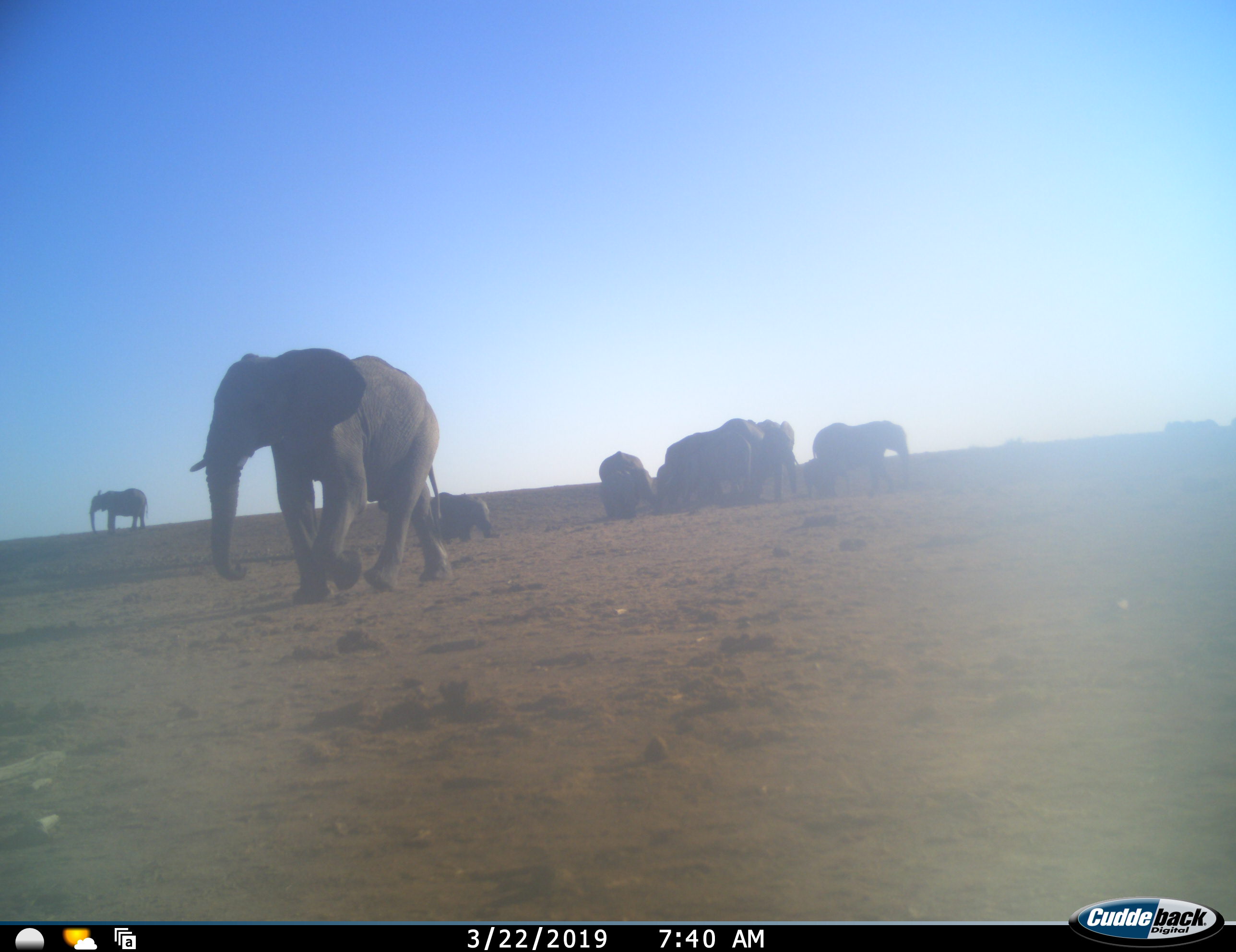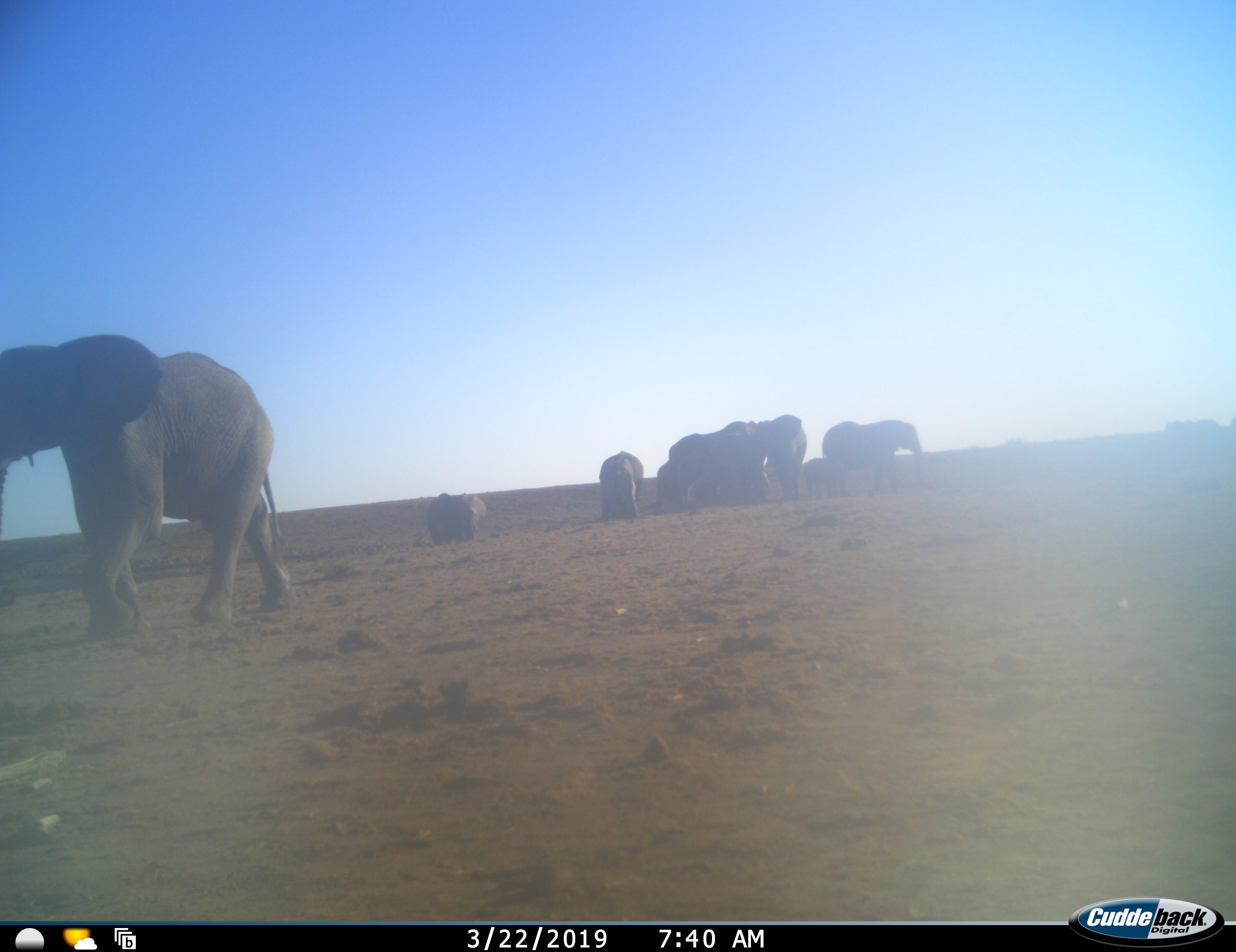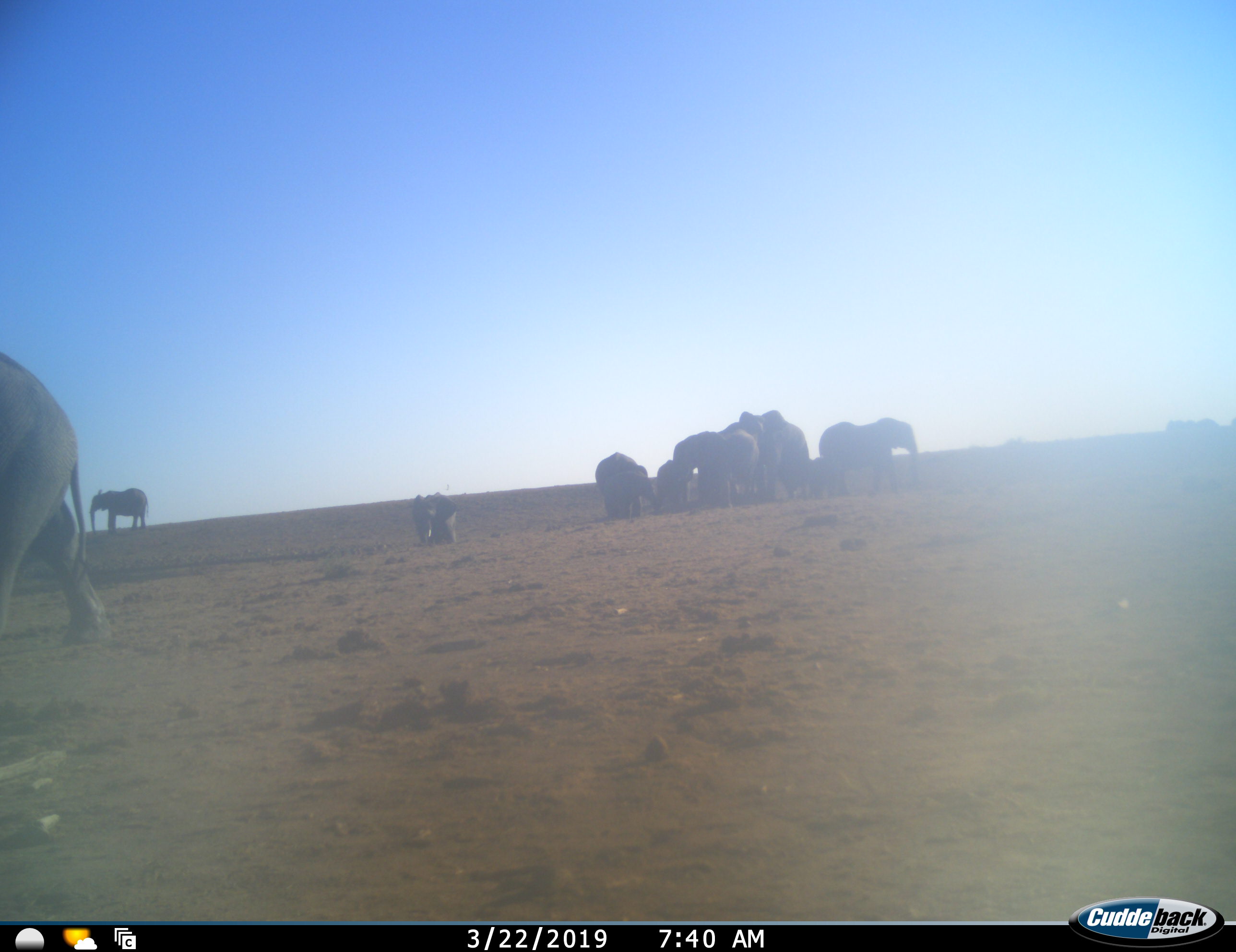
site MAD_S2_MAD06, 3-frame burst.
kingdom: Animalia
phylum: Chordata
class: Mammalia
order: Proboscidea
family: Elephantidae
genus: Loxodonta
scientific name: Loxodonta africana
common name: african bush elephant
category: elephant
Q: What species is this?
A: Elephant (african bush elephant) (Loxodonta africana).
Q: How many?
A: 9.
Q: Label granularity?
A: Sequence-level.